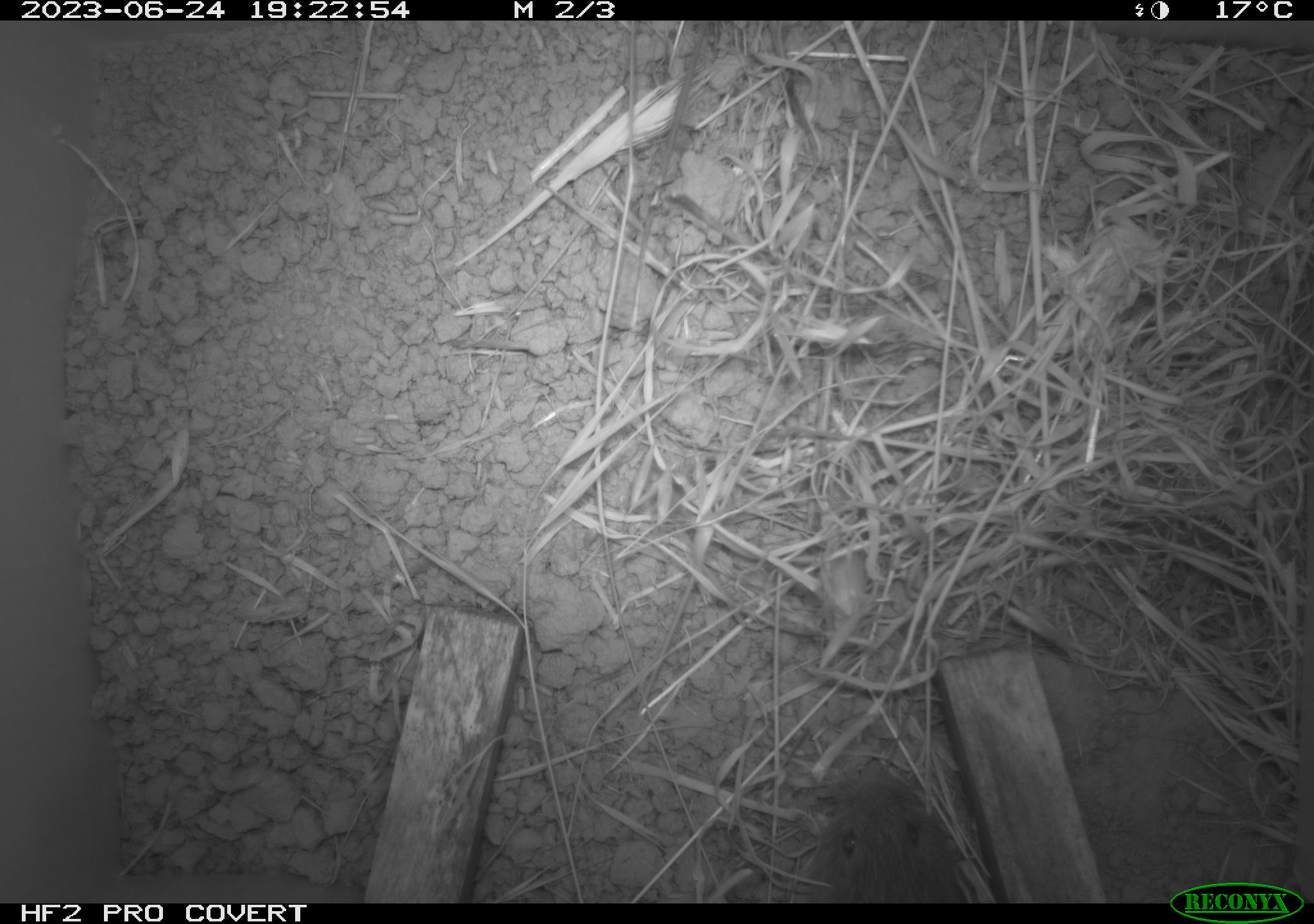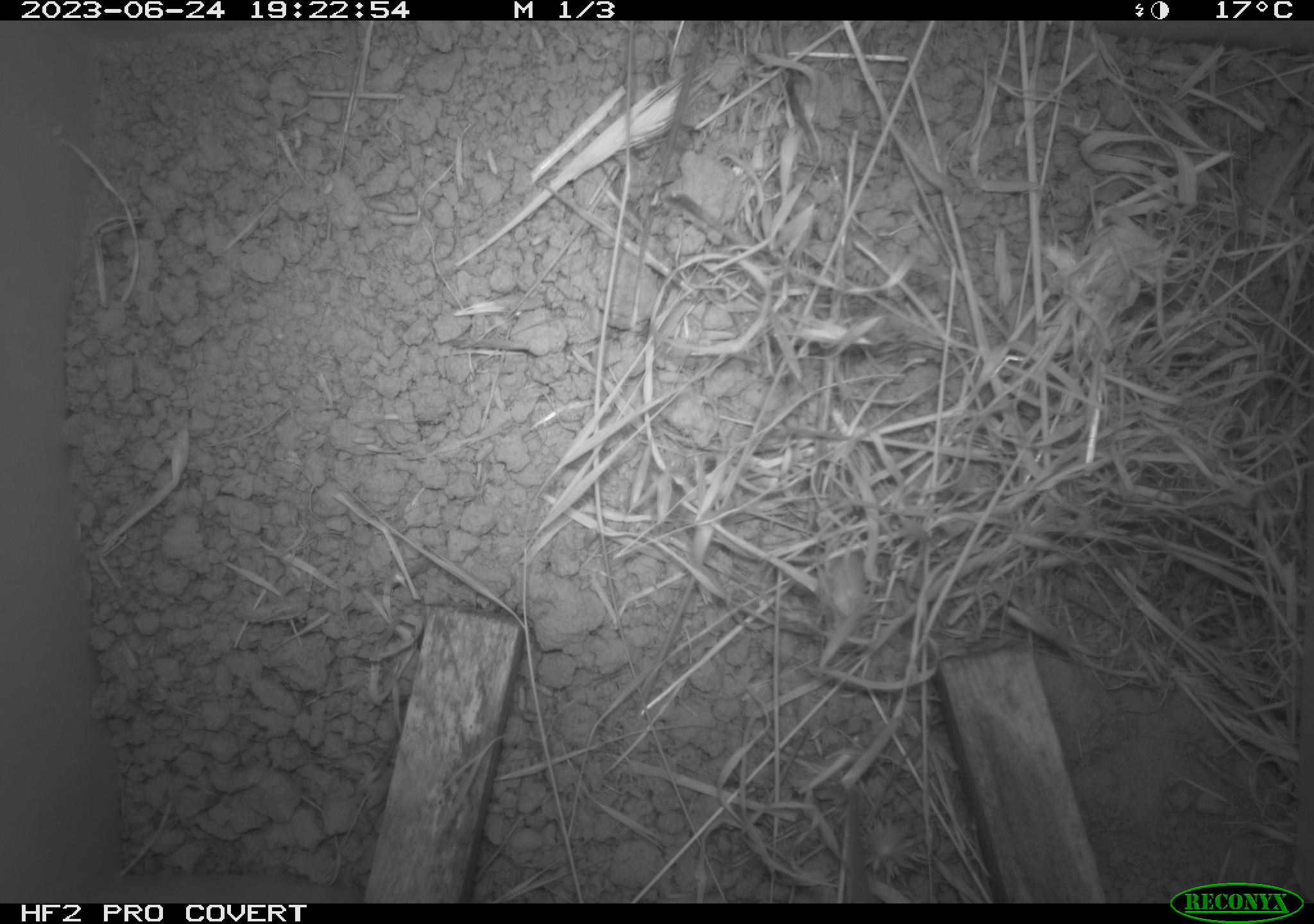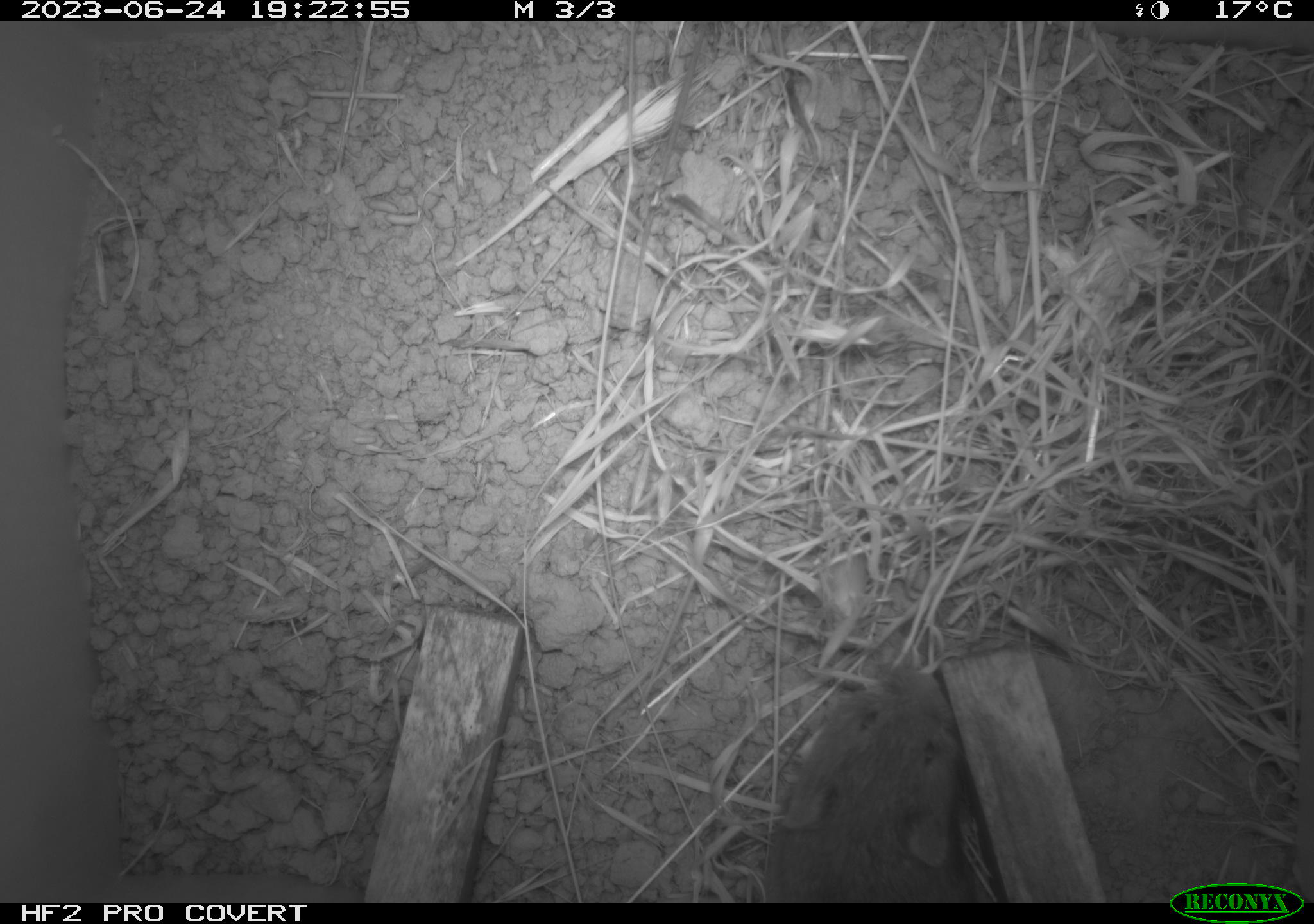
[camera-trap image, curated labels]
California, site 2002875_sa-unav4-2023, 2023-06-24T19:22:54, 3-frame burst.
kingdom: Animalia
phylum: Chordata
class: Mammalia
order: Rodentia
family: Cricetidae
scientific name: Arvicolinae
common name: voles, lemmings, and muskrats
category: arvicolinae subfamily